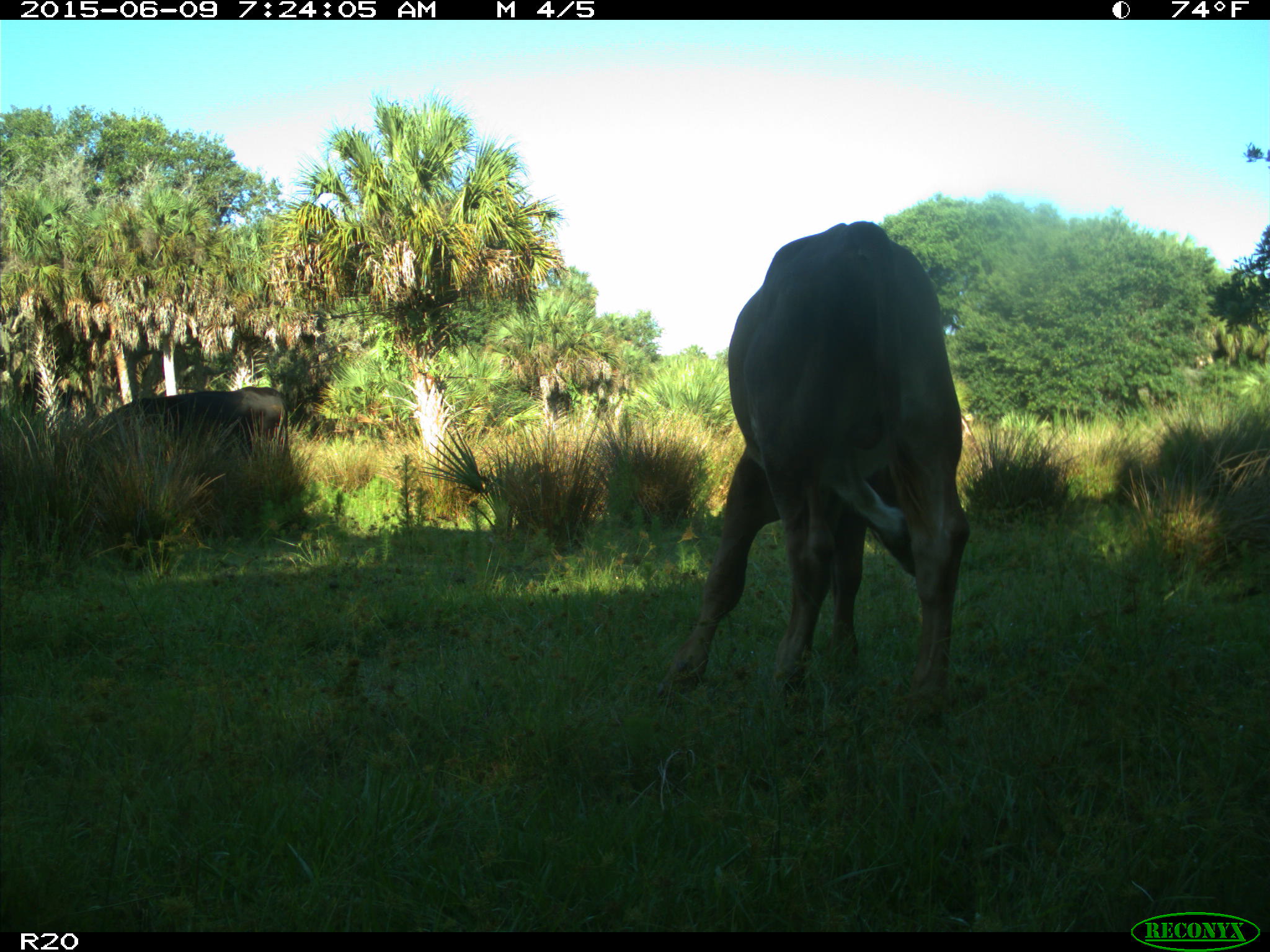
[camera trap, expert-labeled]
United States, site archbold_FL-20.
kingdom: Animalia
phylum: Chordata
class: Mammalia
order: Artiodactyla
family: Bovidae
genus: Bos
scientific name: Bos taurus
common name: domestic cow